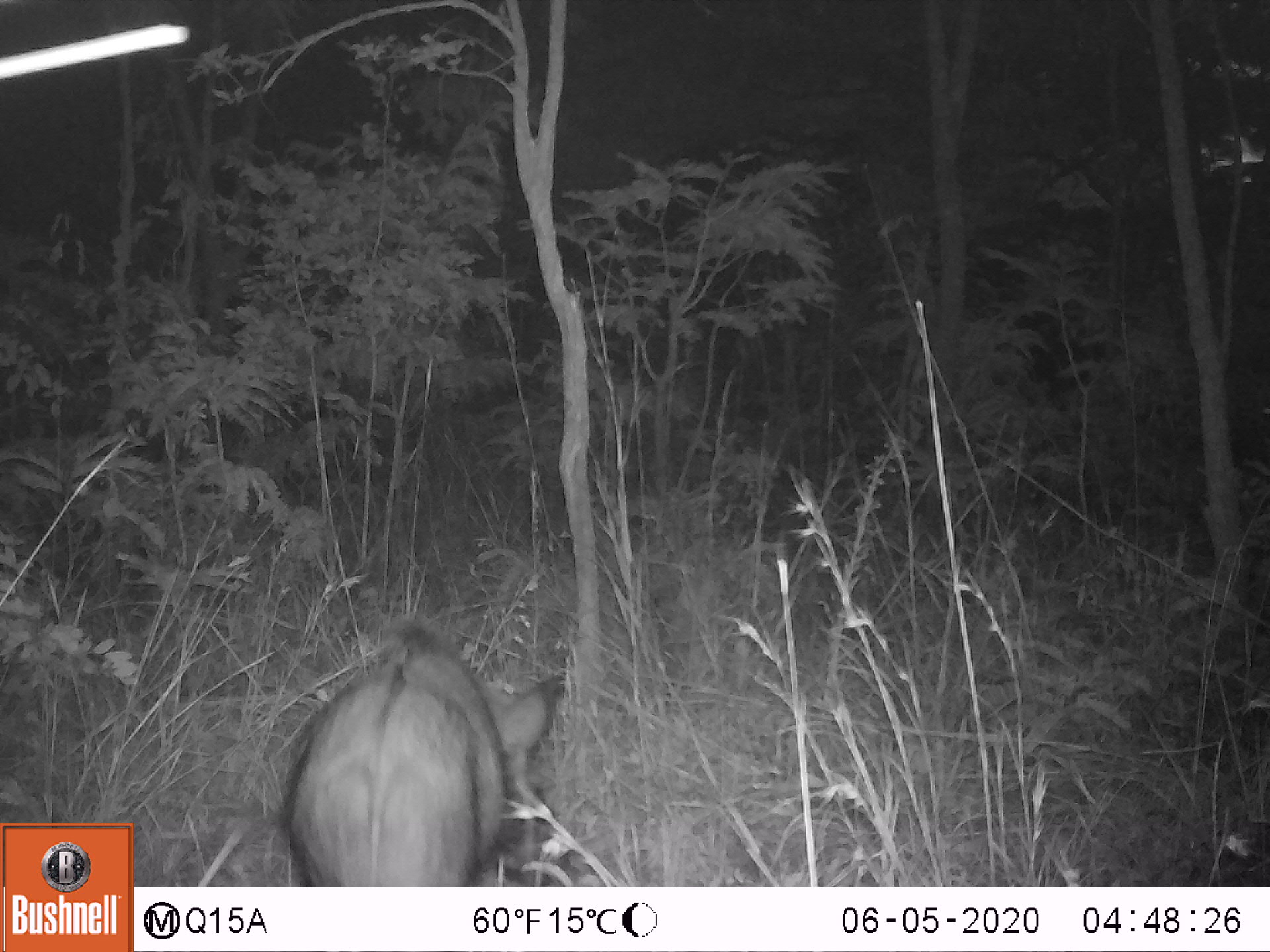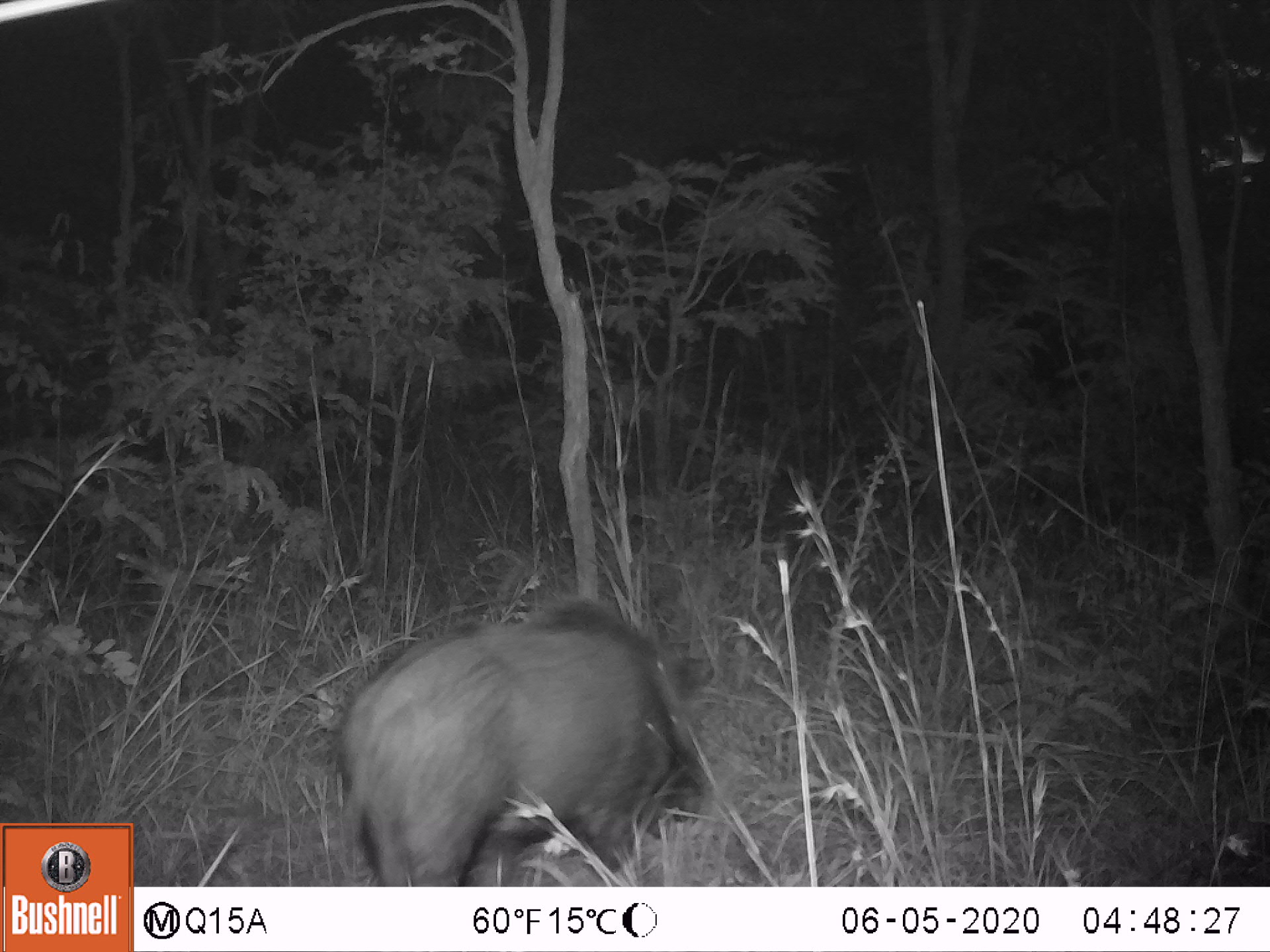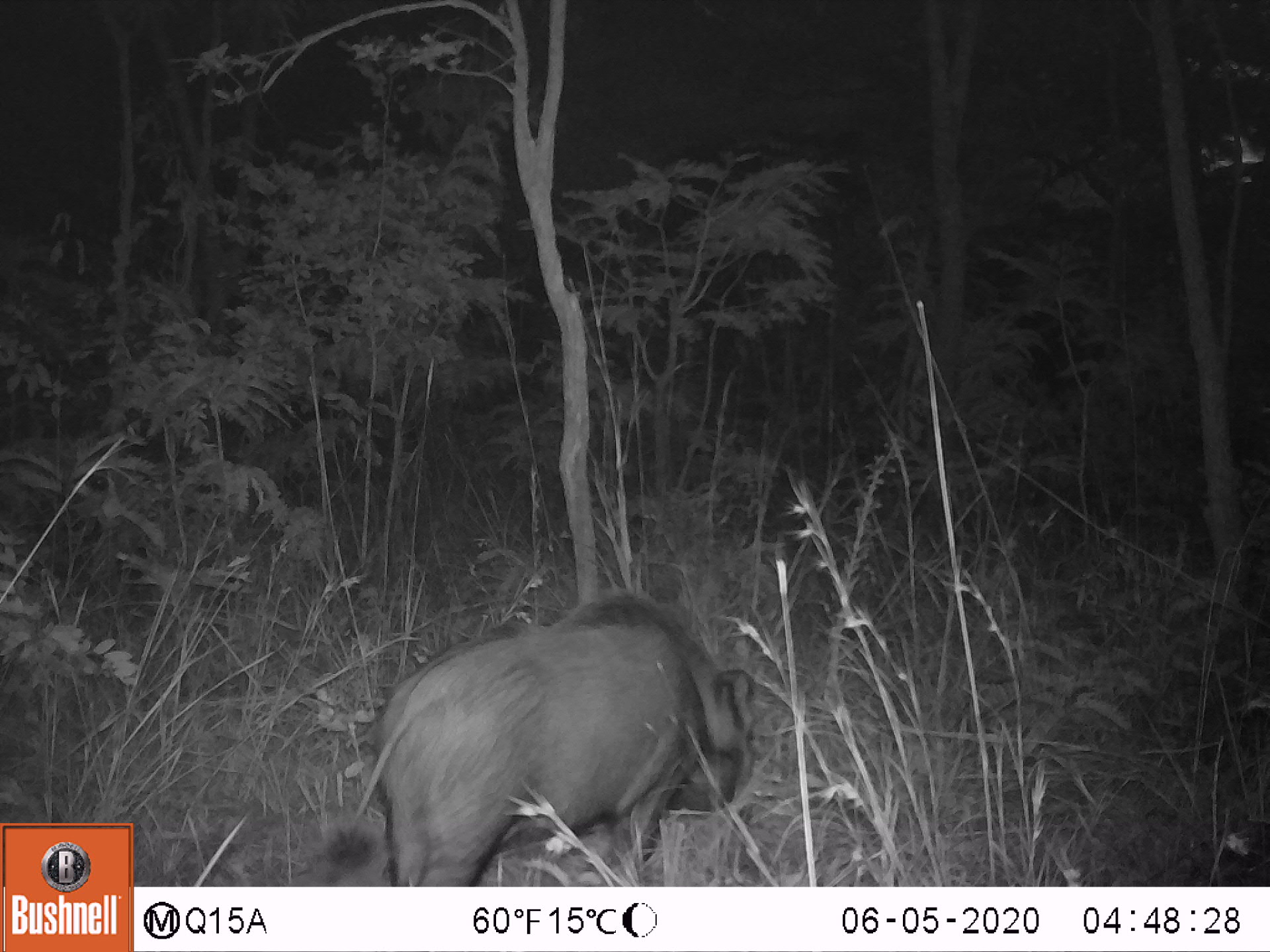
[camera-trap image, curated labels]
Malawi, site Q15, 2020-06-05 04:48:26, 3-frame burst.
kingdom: Animalia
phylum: Chordata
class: Mammalia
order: Artiodactyla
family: Suidae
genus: Potamochoerus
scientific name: Potamochoerus larvatus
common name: bushpig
Bushpig (Potamochoerus larvatus), count 1.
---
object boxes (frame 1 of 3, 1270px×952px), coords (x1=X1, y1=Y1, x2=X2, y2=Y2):
bushpig: (x1=274, y1=620, x2=566, y2=883)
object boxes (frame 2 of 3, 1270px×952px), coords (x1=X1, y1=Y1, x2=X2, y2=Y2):
bushpig: (x1=323, y1=595, x2=710, y2=880)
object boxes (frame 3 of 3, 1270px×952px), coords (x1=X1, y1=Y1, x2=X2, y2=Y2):
bushpig: (x1=325, y1=583, x2=757, y2=885)